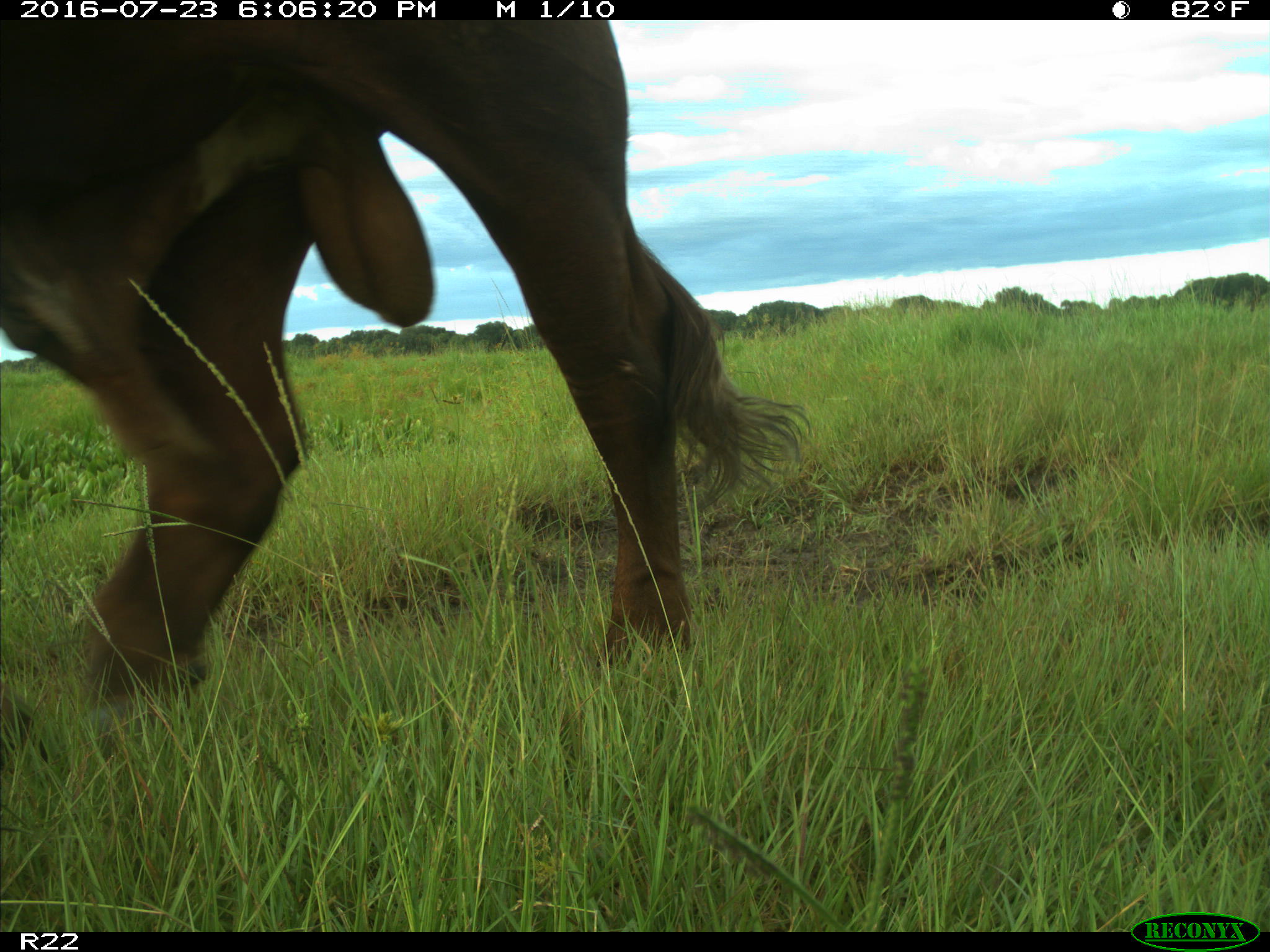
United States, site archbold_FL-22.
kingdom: Animalia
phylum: Chordata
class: Mammalia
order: Artiodactyla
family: Bovidae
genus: Bos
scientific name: Bos taurus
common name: domestic cow